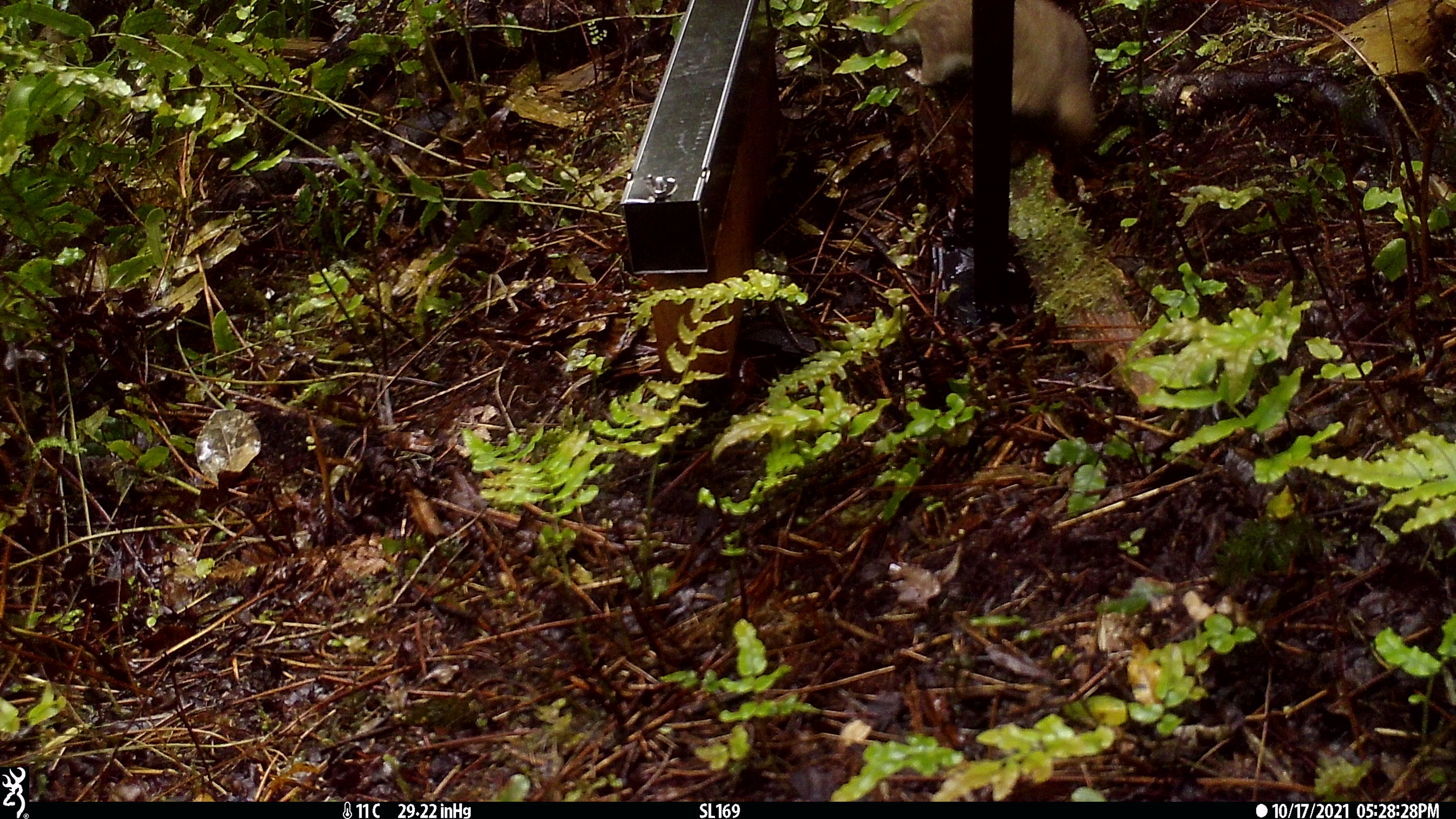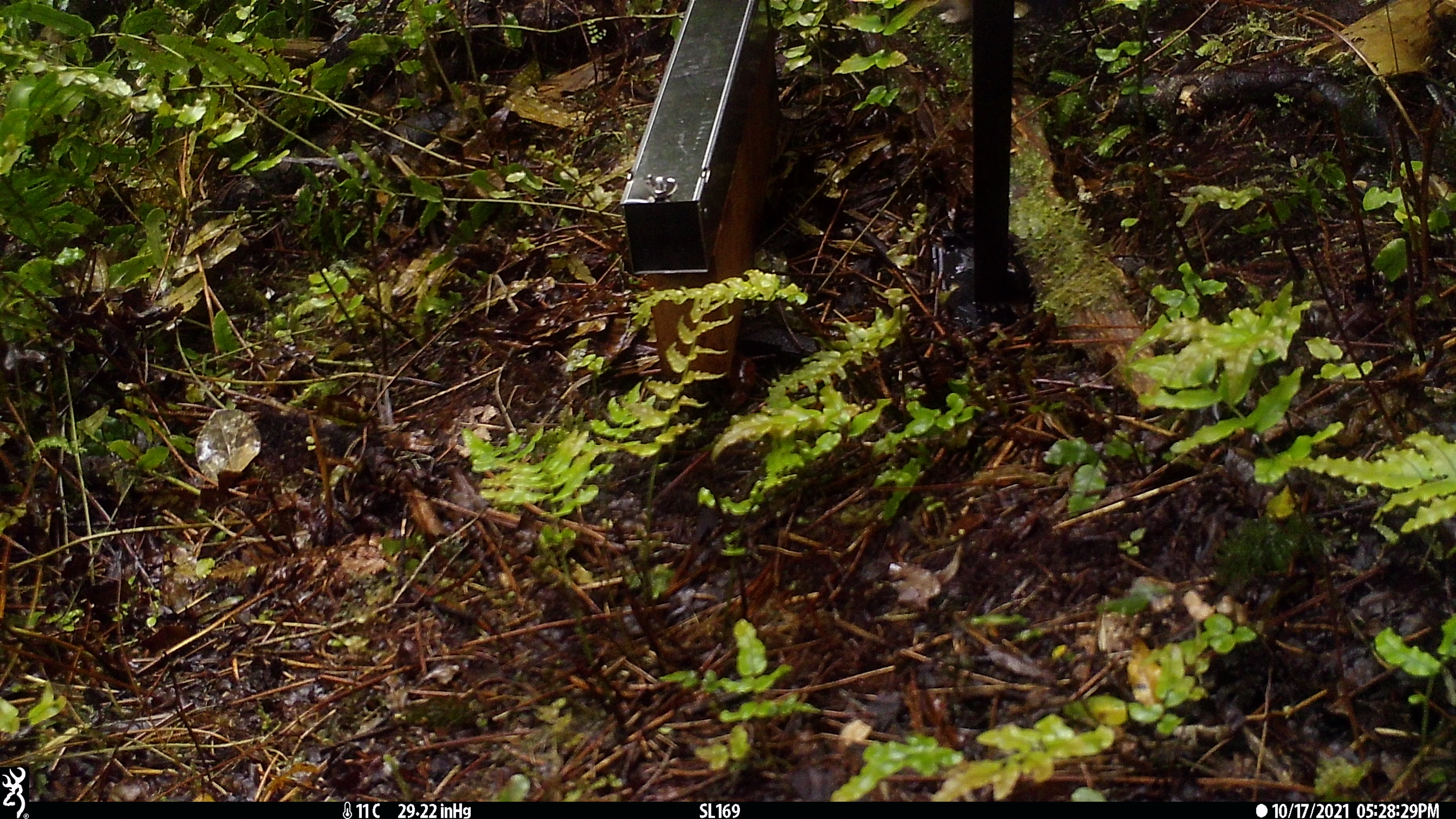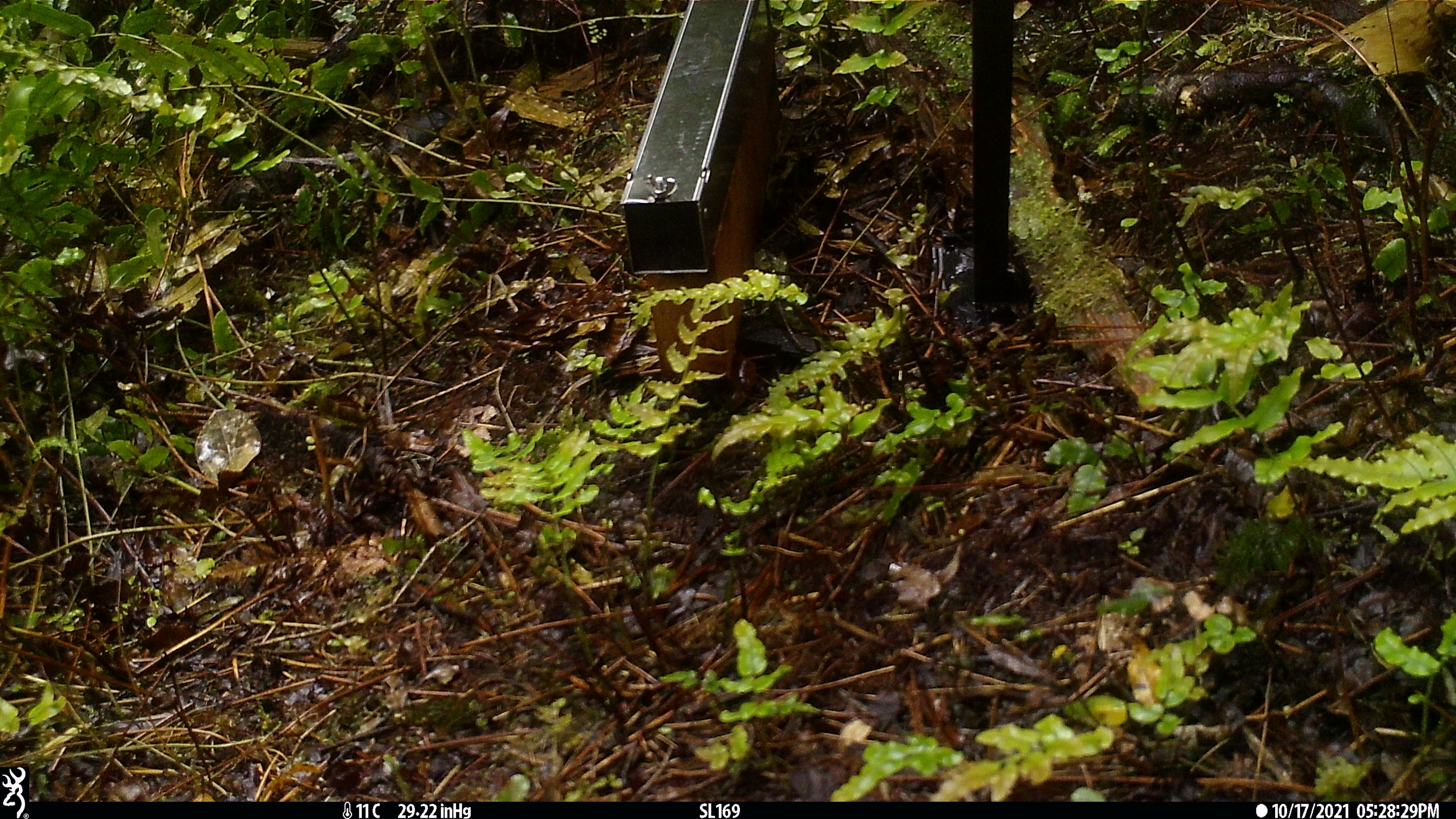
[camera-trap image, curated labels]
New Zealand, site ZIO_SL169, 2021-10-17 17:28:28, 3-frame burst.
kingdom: Animalia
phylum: Chordata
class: Mammalia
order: Carnivora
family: Mustelidae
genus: Mustela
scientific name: Mustela erminea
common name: stoat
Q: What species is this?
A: Stoat (Mustela erminea).